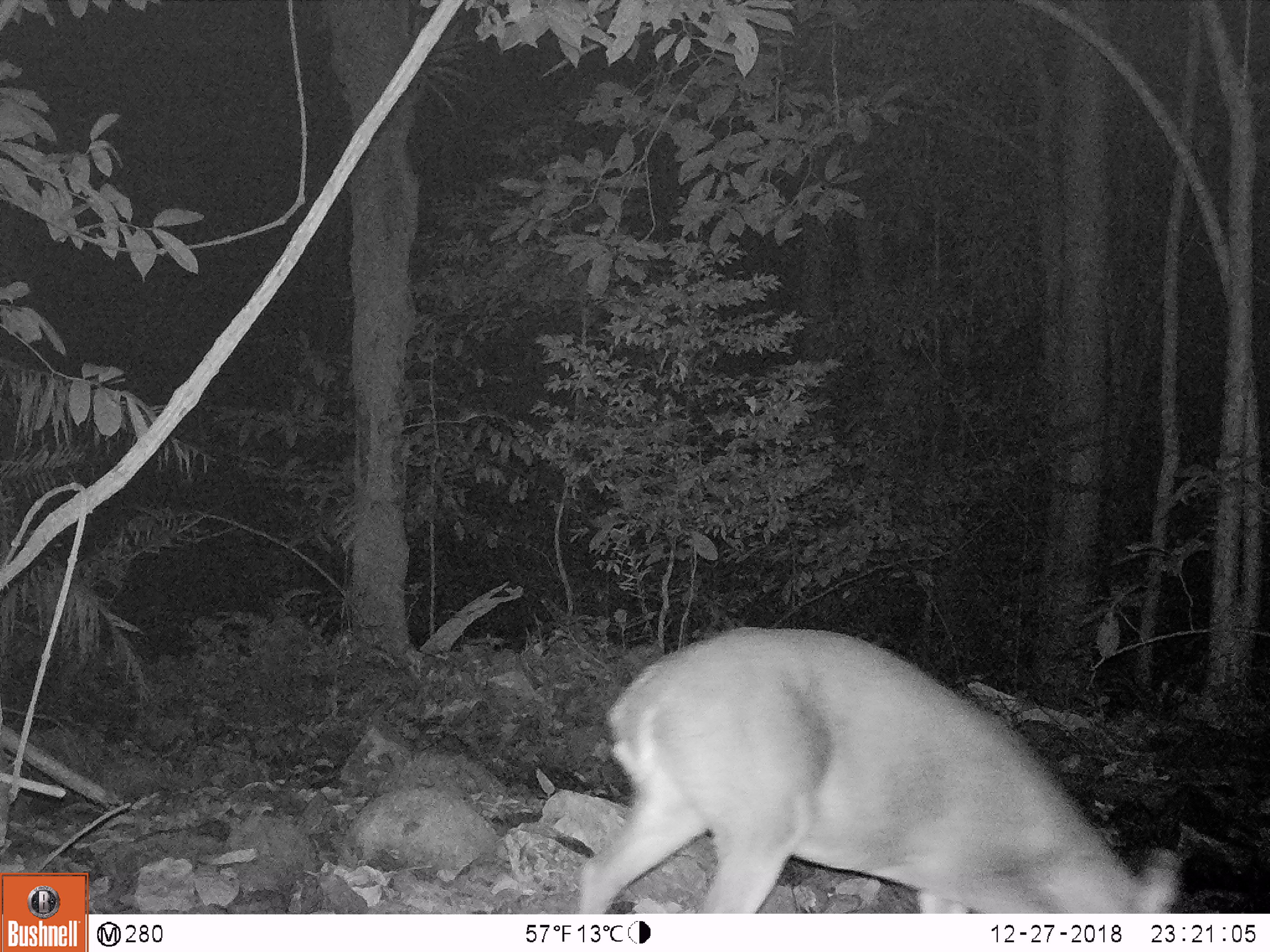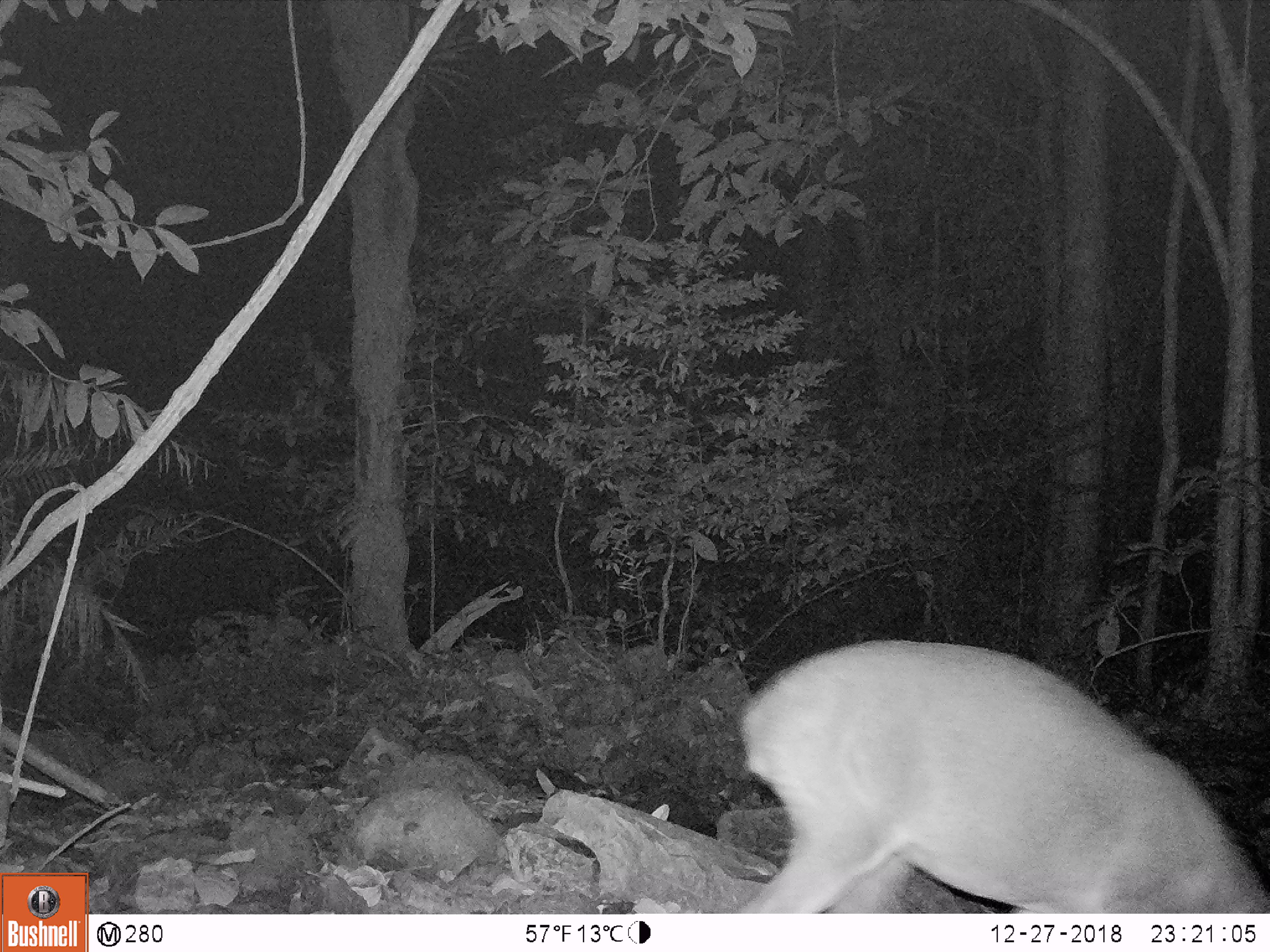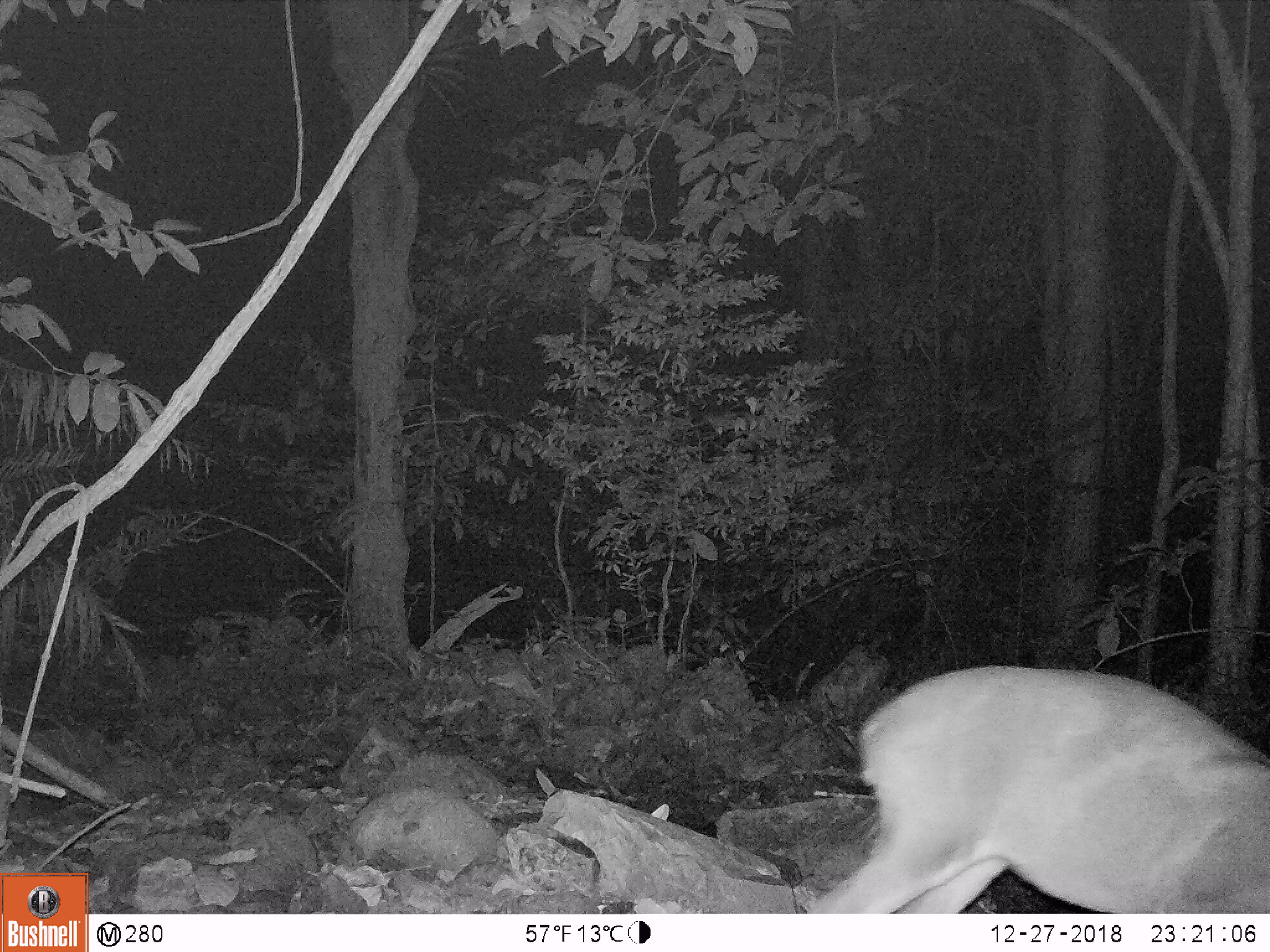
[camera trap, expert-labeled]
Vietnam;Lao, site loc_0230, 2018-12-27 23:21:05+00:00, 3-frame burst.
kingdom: Animalia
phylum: Chordata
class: Mammalia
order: Artiodactyla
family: Cervidae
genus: Muntiacus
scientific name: Muntiacus vuquangensis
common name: large-antlered muntjac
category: large antlered muntjac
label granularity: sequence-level